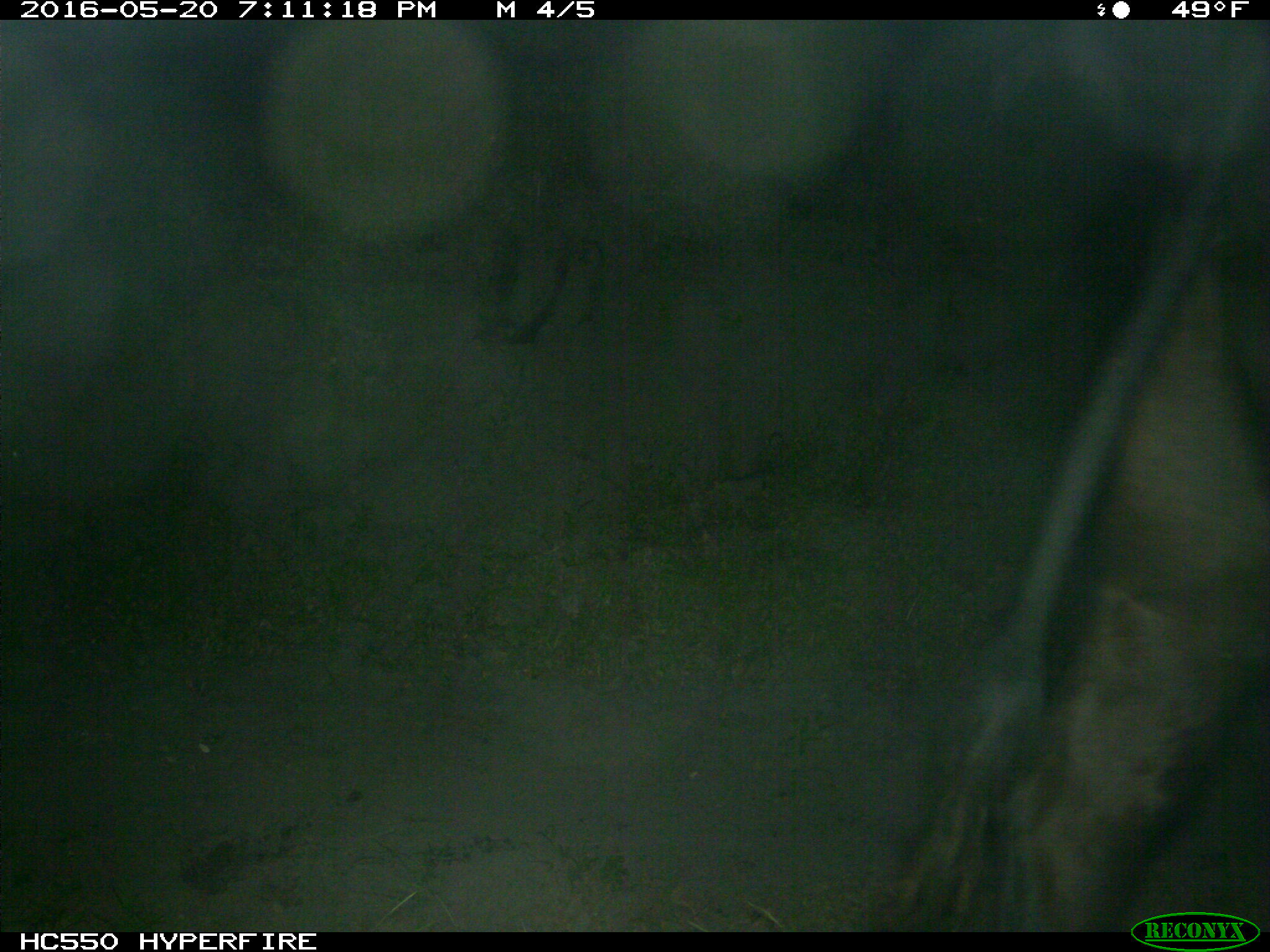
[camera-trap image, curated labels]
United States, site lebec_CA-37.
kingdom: Animalia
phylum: Chordata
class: Mammalia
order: Artiodactyla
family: Bovidae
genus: Bos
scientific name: Bos taurus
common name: domestic cow